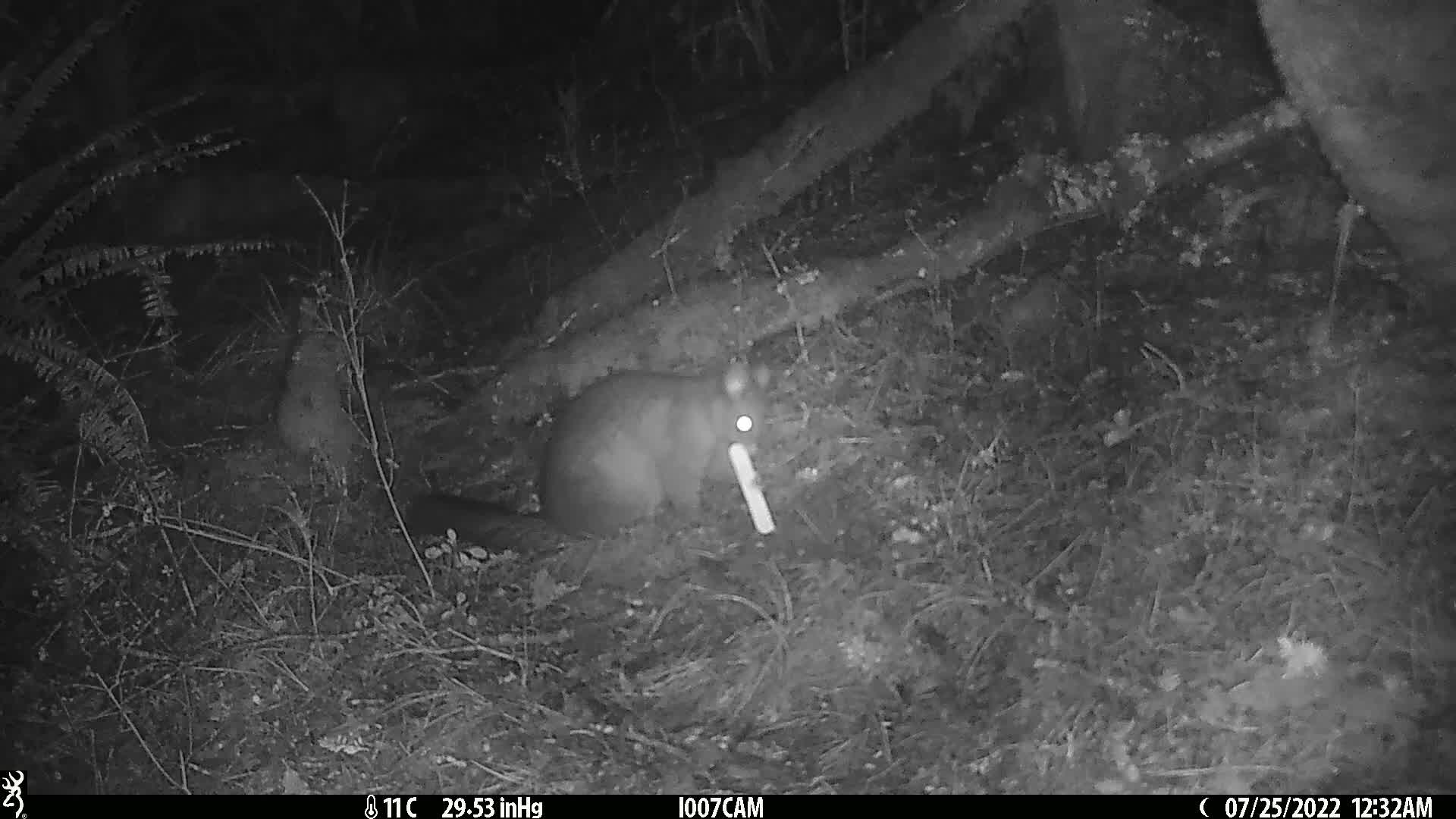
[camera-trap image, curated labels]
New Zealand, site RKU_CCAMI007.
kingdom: Animalia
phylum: Chordata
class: Mammalia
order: Diprotodontia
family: Phalangeridae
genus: Trichosurus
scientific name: Trichosurus vulpecula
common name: common brushtail possum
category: possum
Possum (common brushtail possum) (Trichosurus vulpecula).